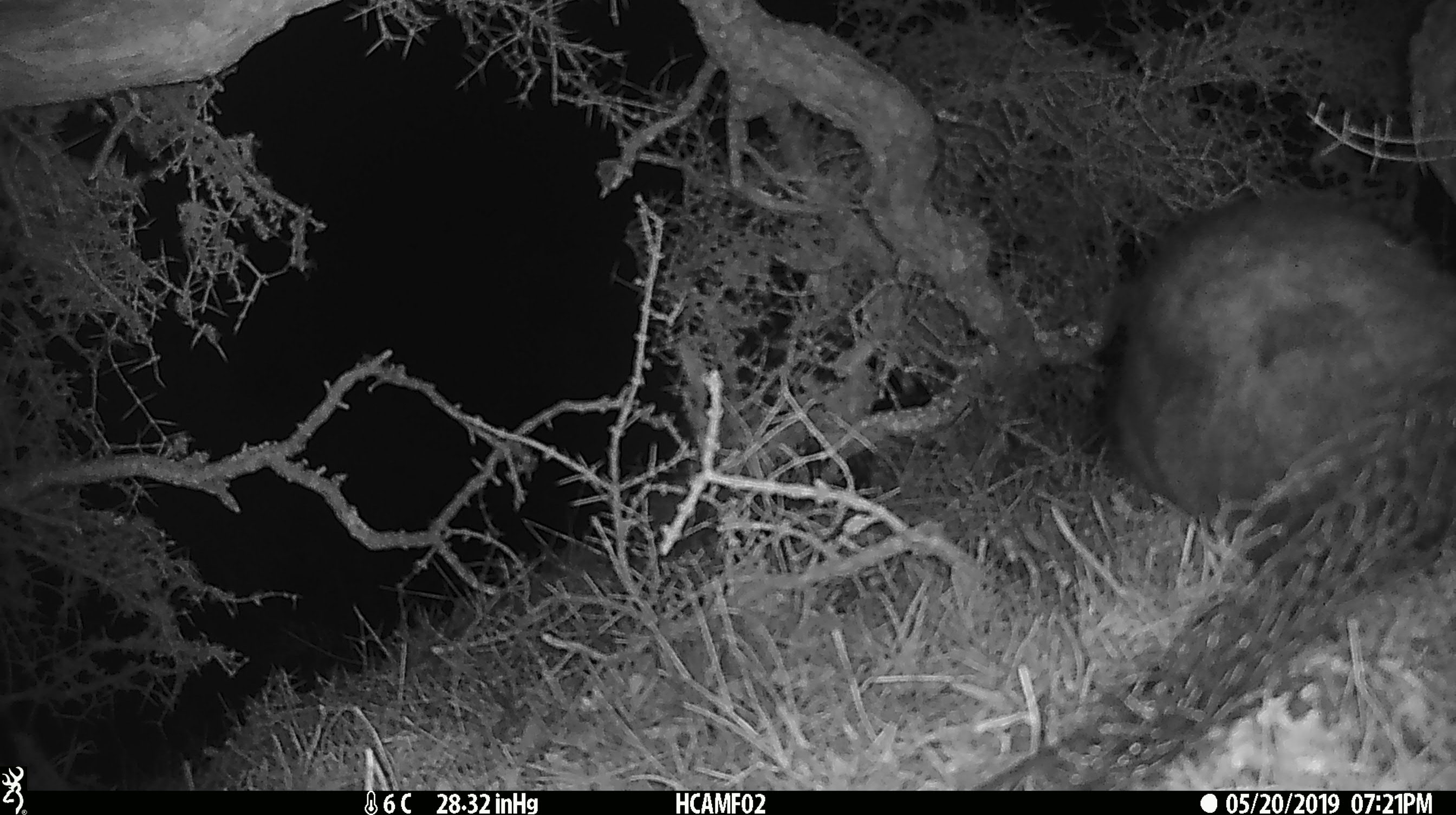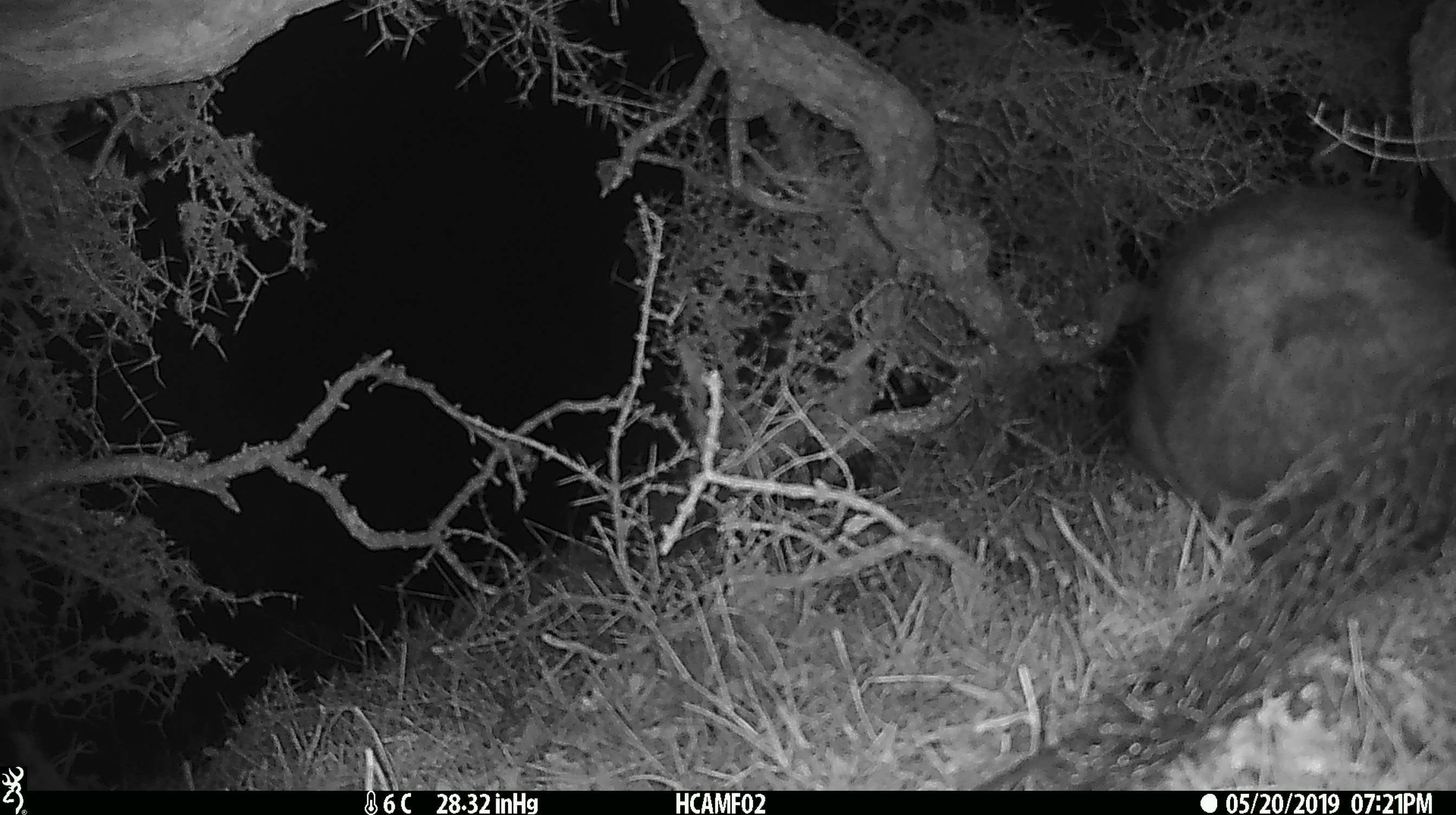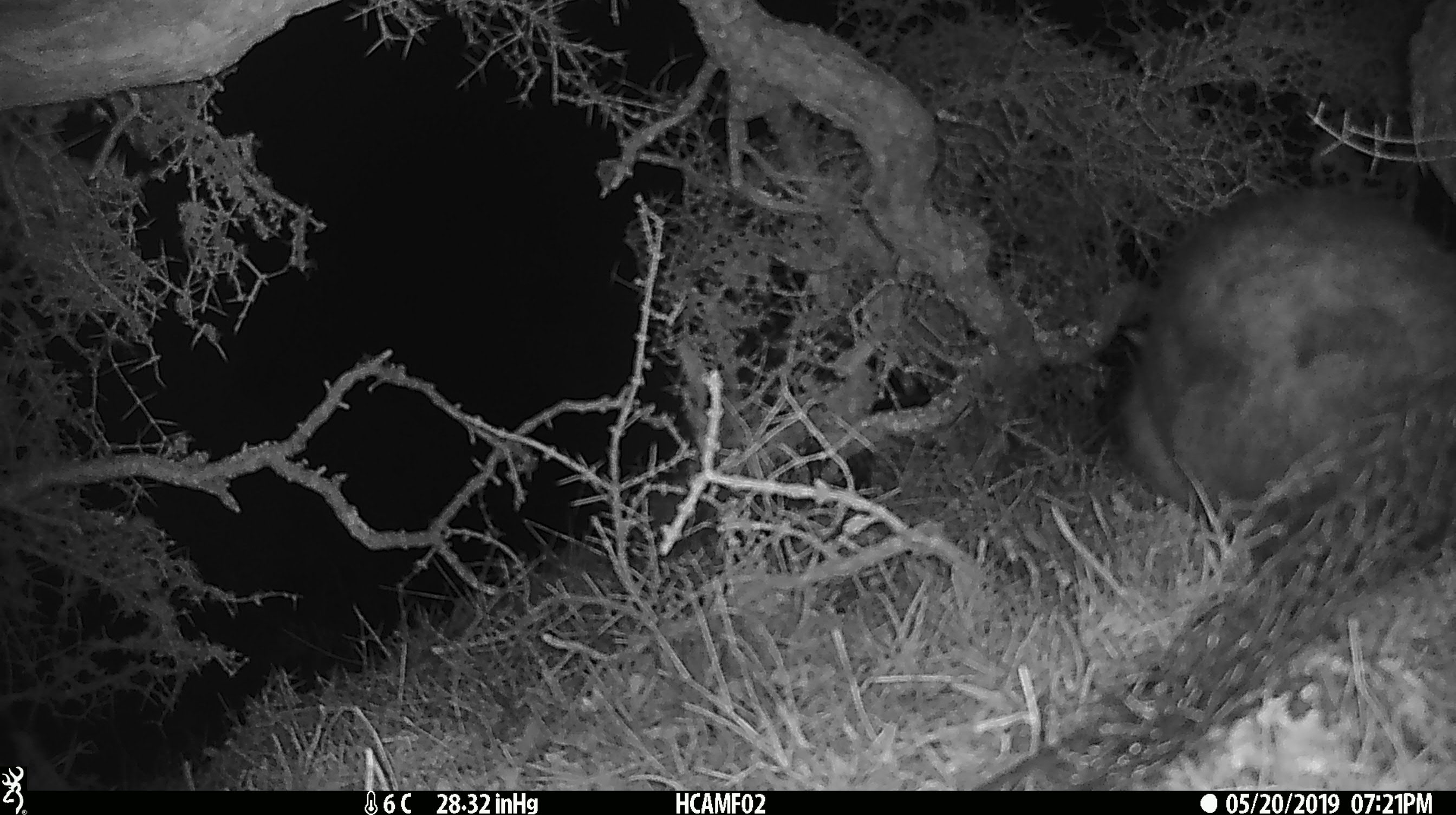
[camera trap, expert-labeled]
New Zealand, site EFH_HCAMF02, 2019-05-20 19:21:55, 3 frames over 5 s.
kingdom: Animalia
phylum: Chordata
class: Mammalia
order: Diprotodontia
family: Phalangeridae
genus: Trichosurus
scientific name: Trichosurus vulpecula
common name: common brushtail possum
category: possum